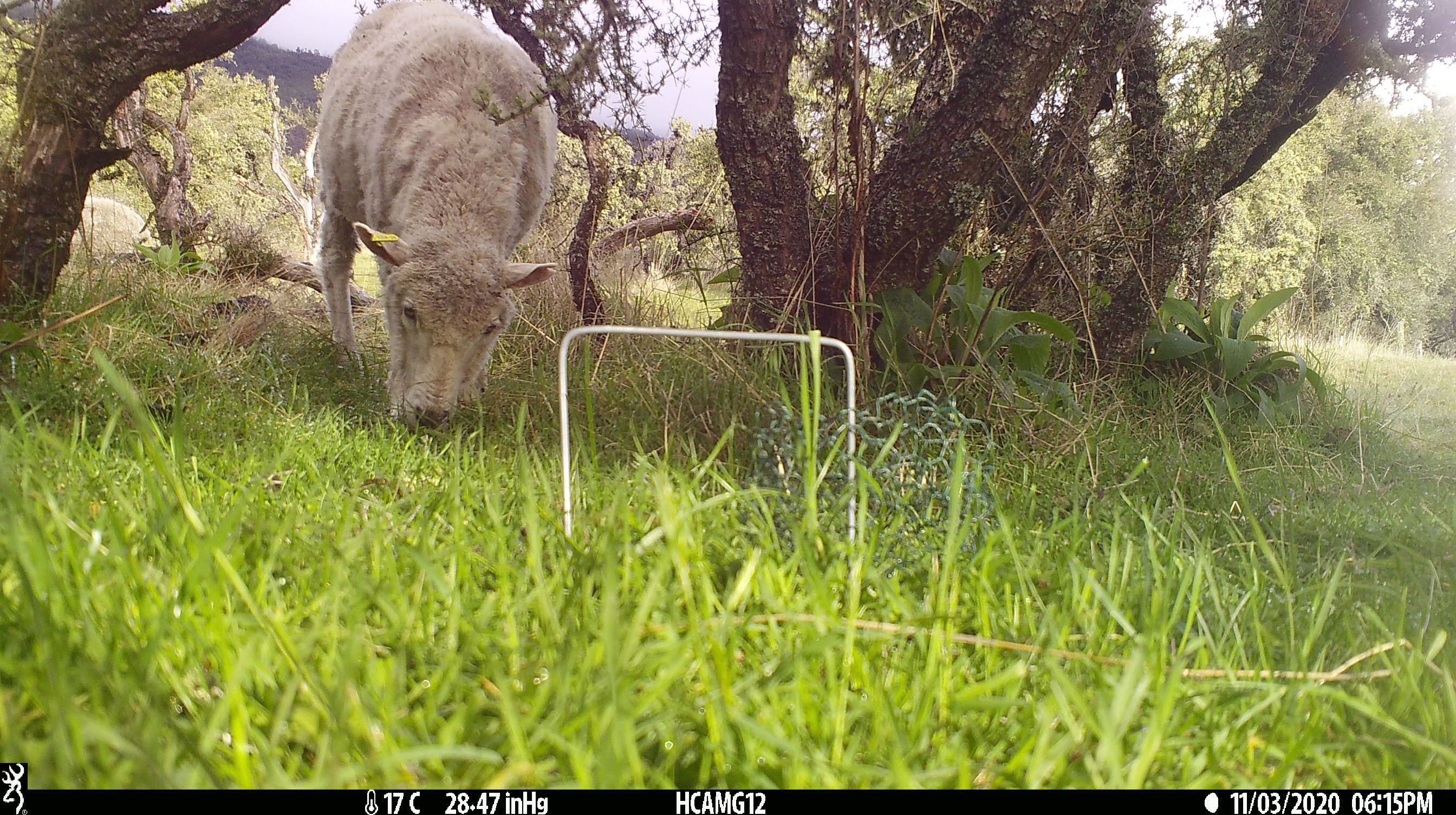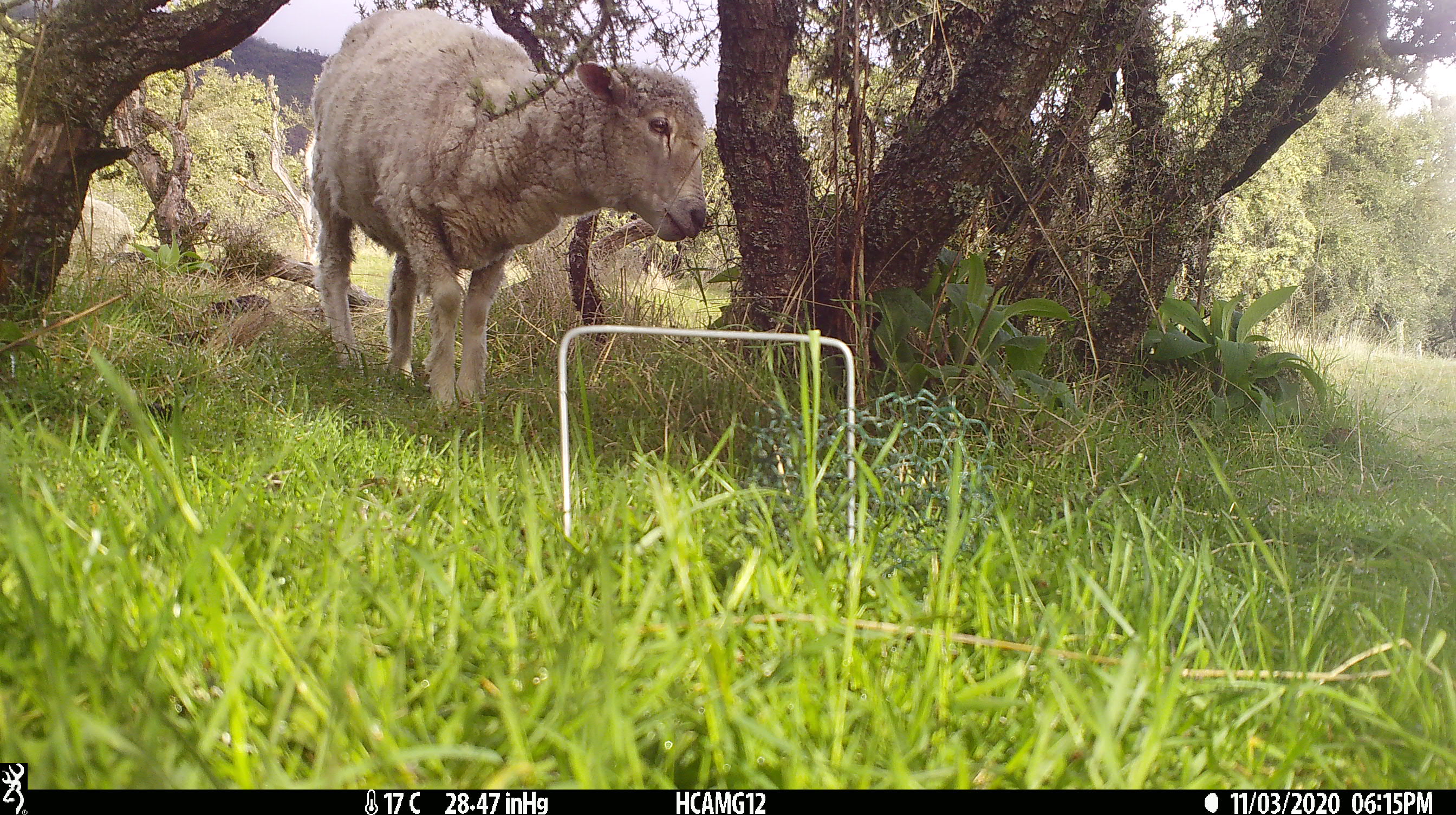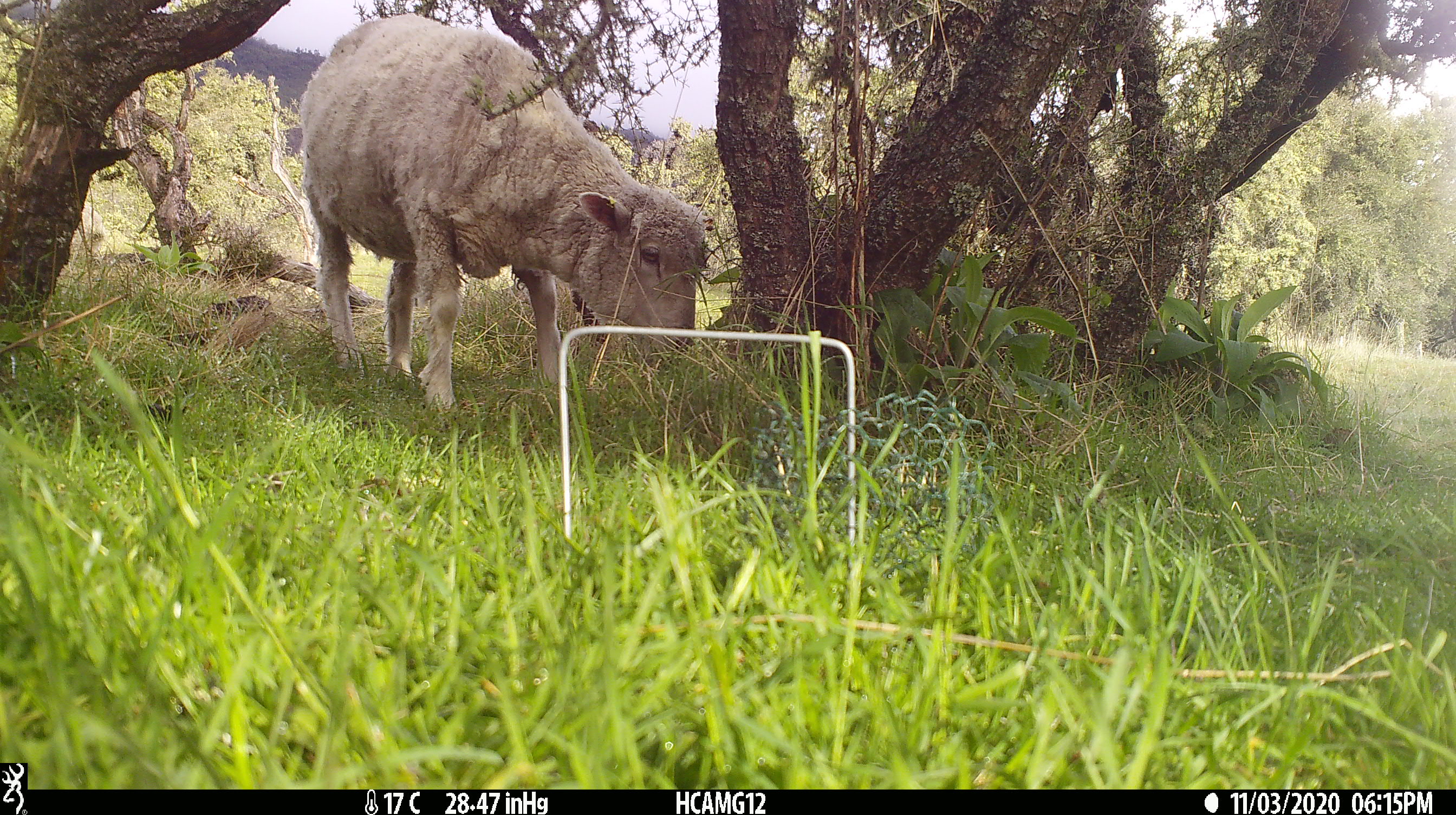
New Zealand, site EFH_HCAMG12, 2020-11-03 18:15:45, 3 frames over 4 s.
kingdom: Animalia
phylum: Chordata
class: Mammalia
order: Artiodactyla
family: Bovidae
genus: Ovis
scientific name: Ovis aries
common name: domestic sheep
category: sheep